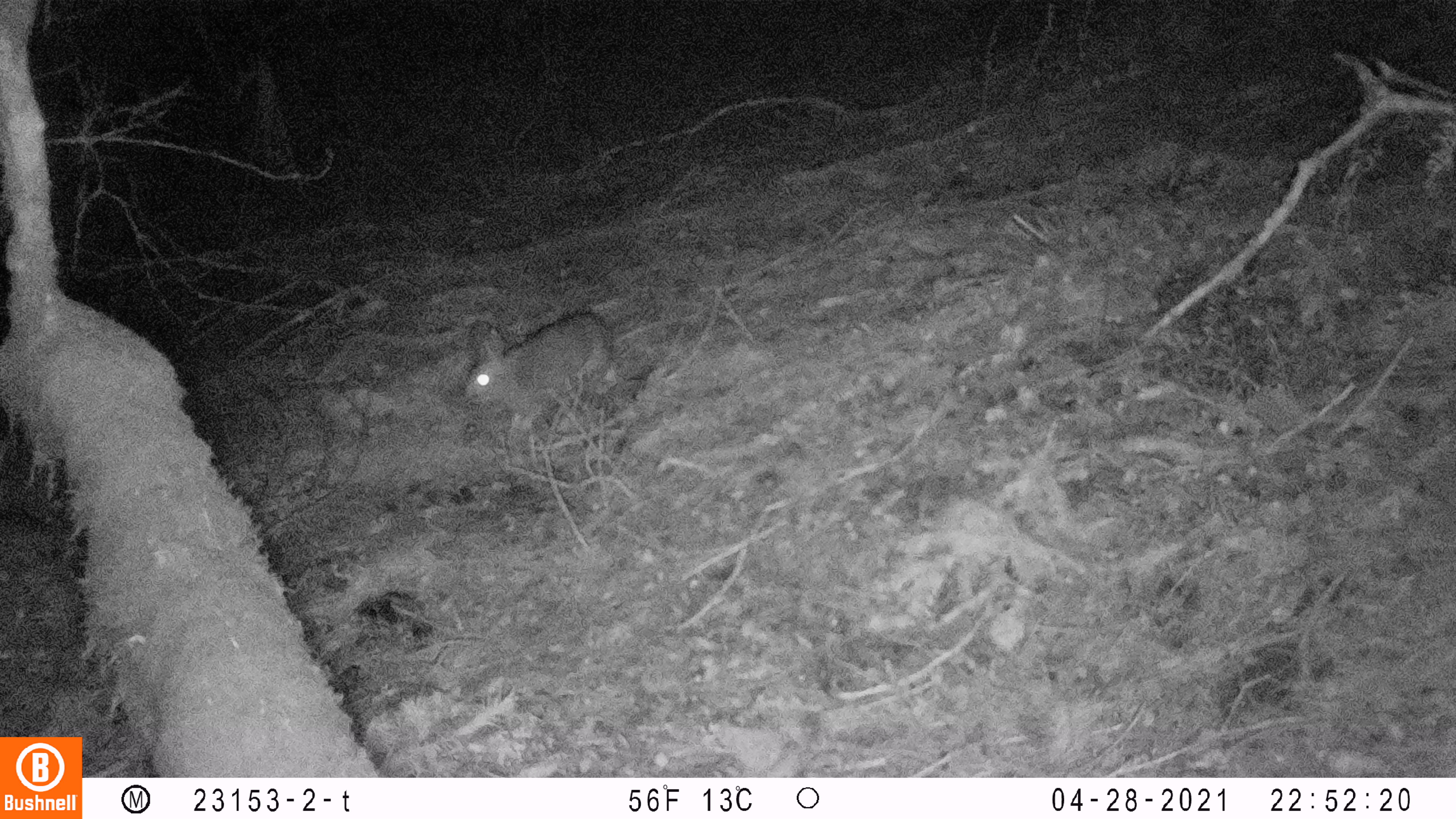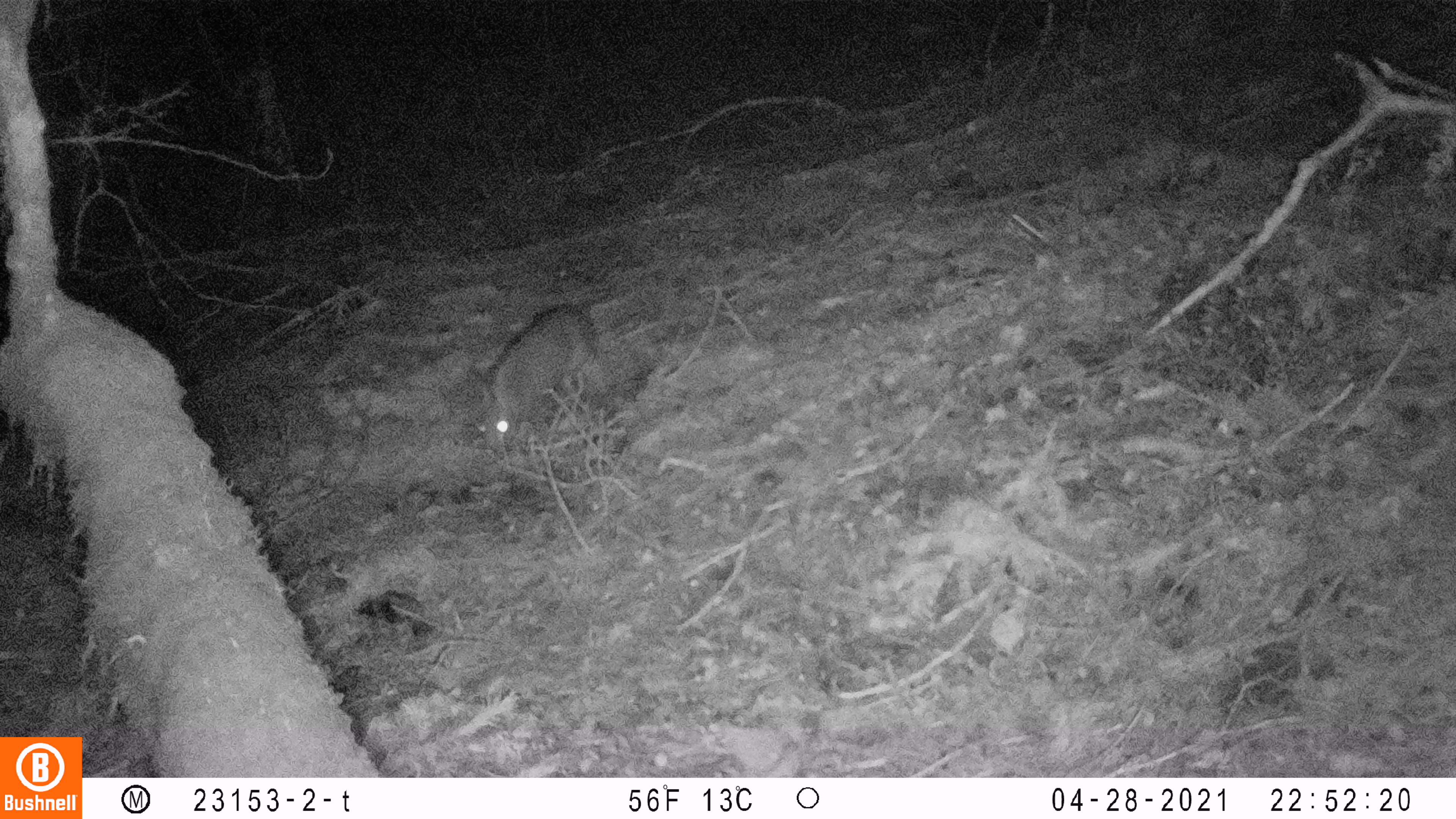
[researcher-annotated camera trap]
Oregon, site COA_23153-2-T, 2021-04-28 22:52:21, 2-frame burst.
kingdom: Animalia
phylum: Chordata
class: Mammalia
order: Lagomorpha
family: Leporidae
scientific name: Leporidae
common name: hares and rabbits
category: leporidae family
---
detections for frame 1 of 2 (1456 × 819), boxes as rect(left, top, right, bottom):
leporidae family: rect(461, 297, 616, 430)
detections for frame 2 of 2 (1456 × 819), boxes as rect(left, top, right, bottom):
leporidae family: rect(469, 299, 596, 454)